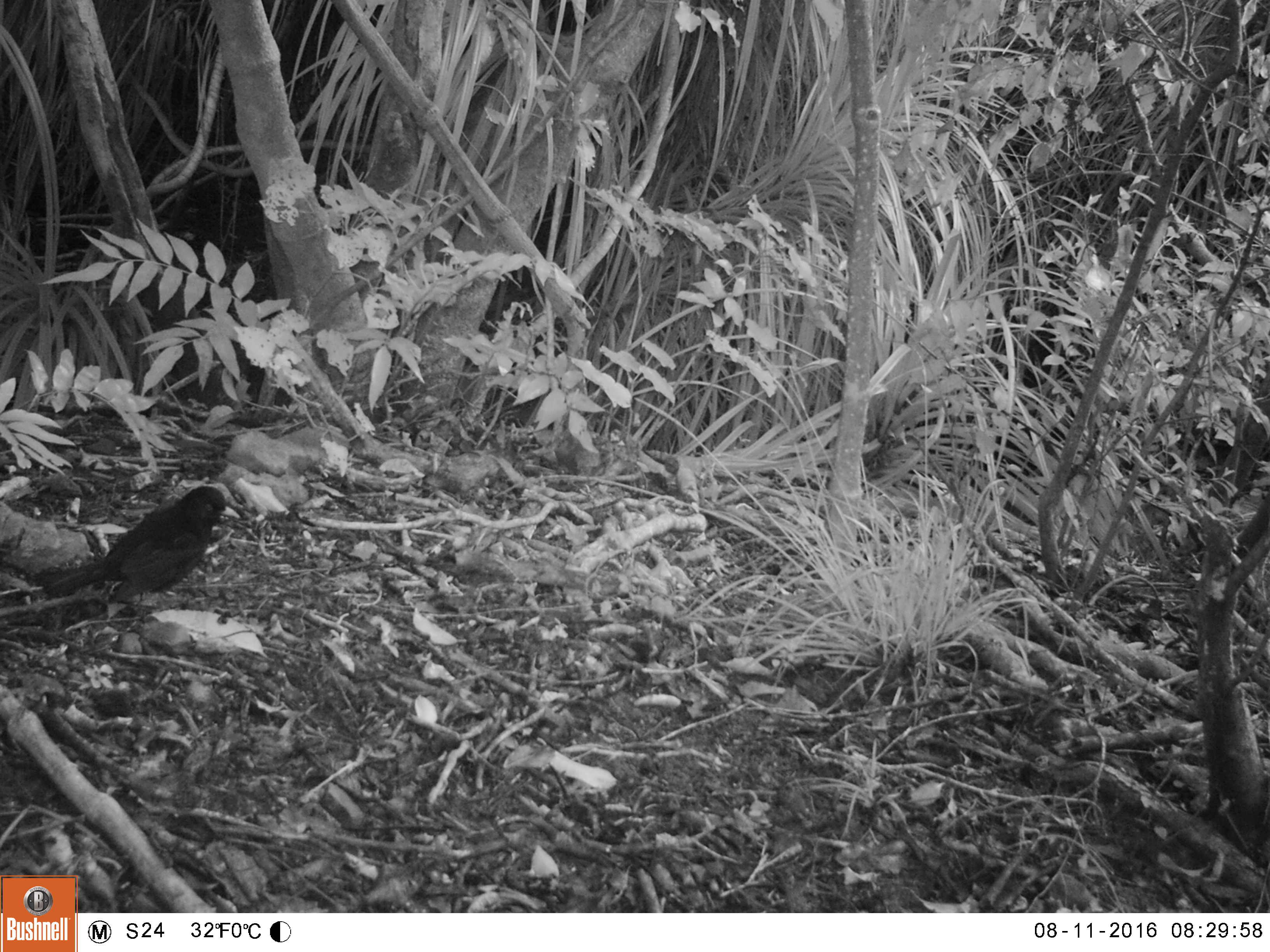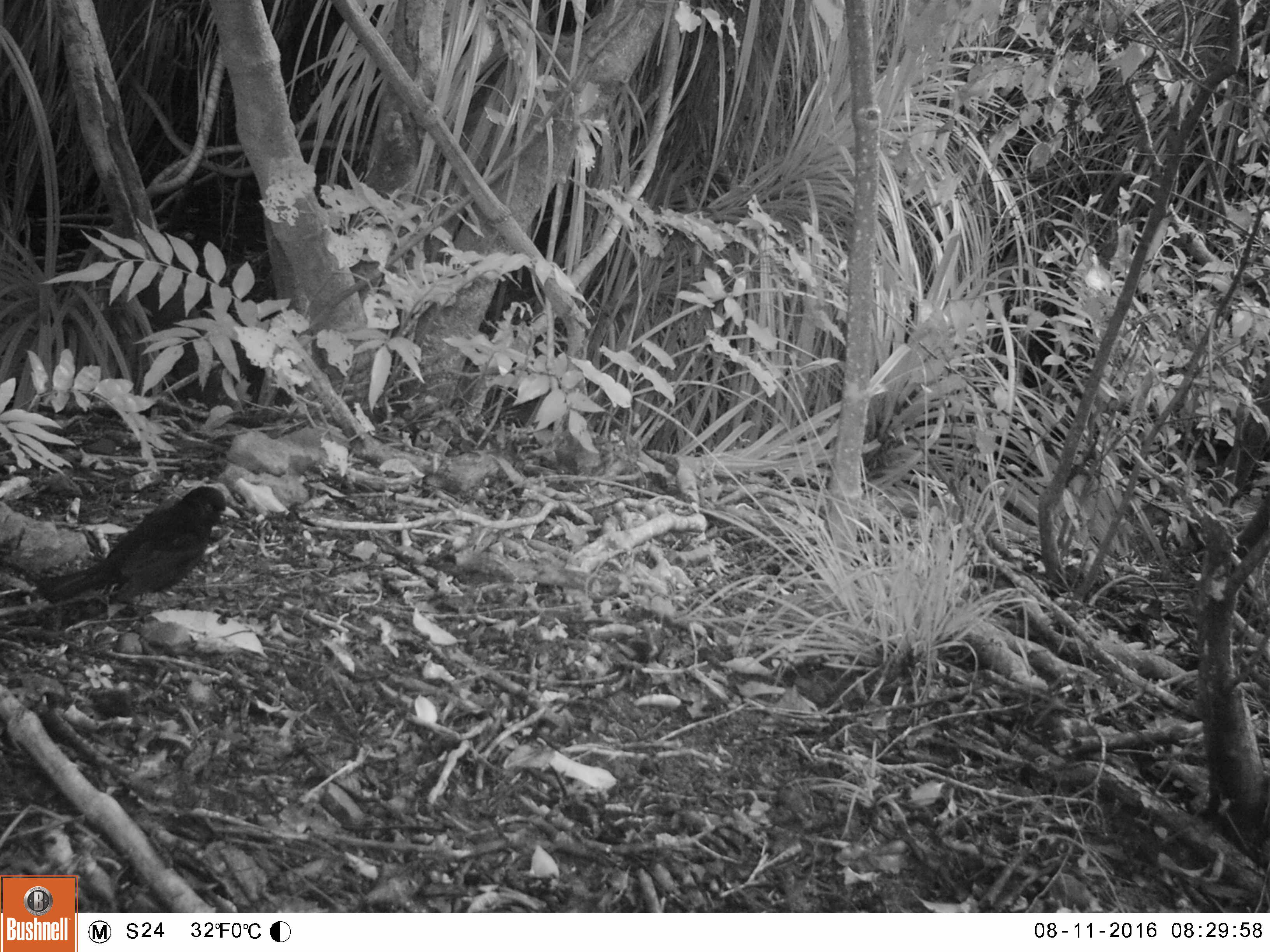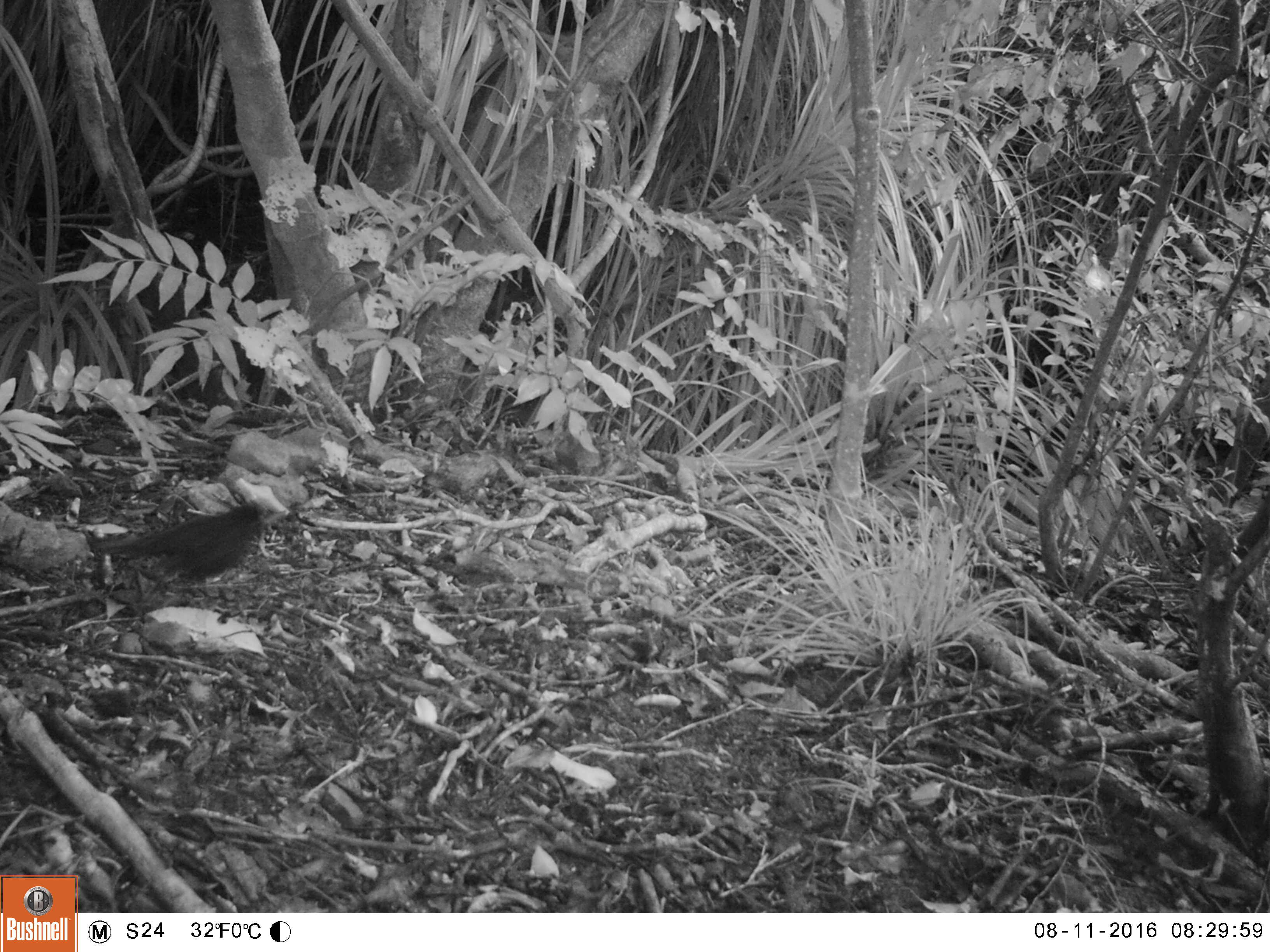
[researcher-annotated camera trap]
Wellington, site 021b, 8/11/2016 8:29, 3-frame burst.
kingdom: Animalia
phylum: Chordata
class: Aves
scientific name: Aves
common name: bird